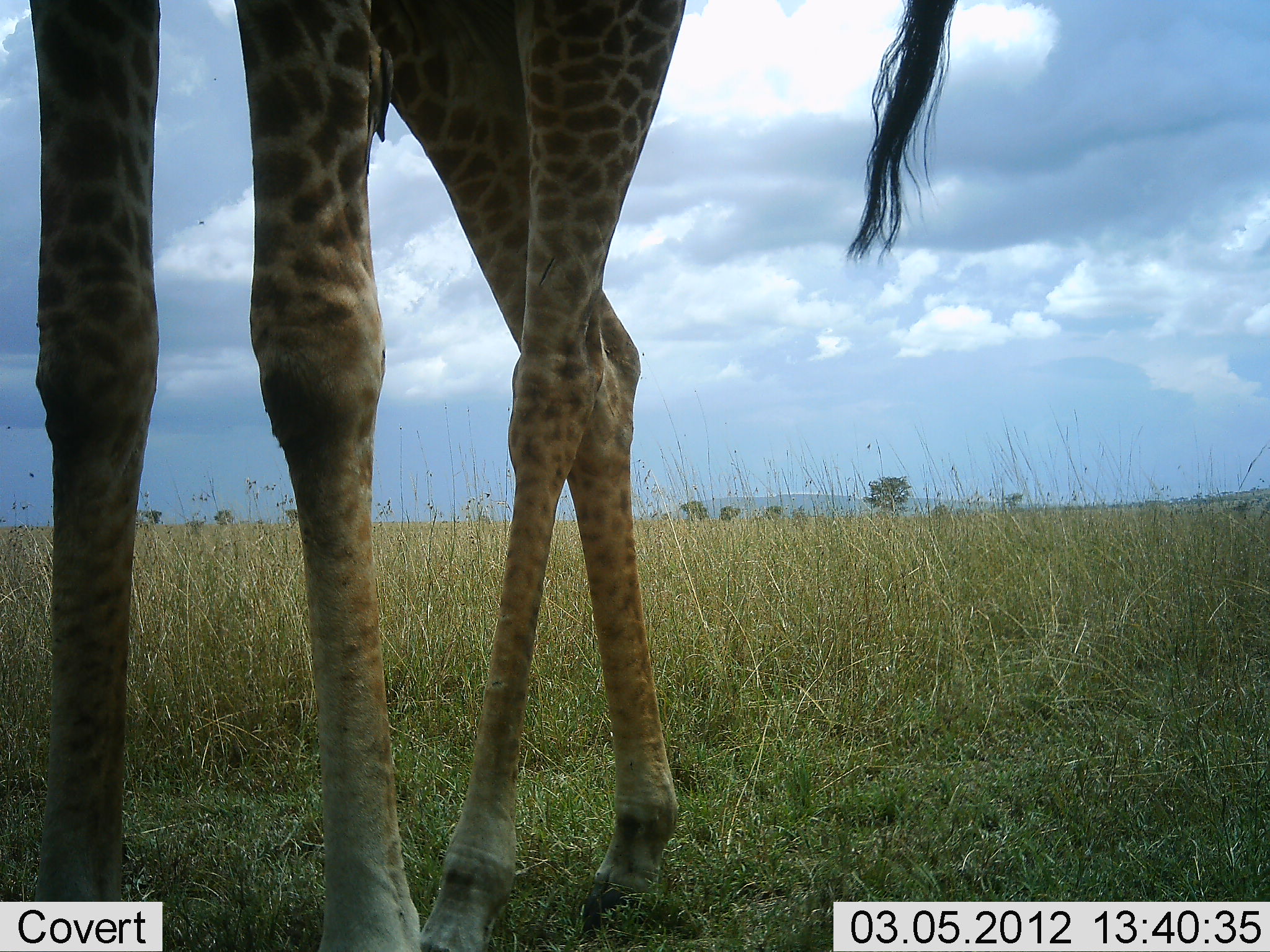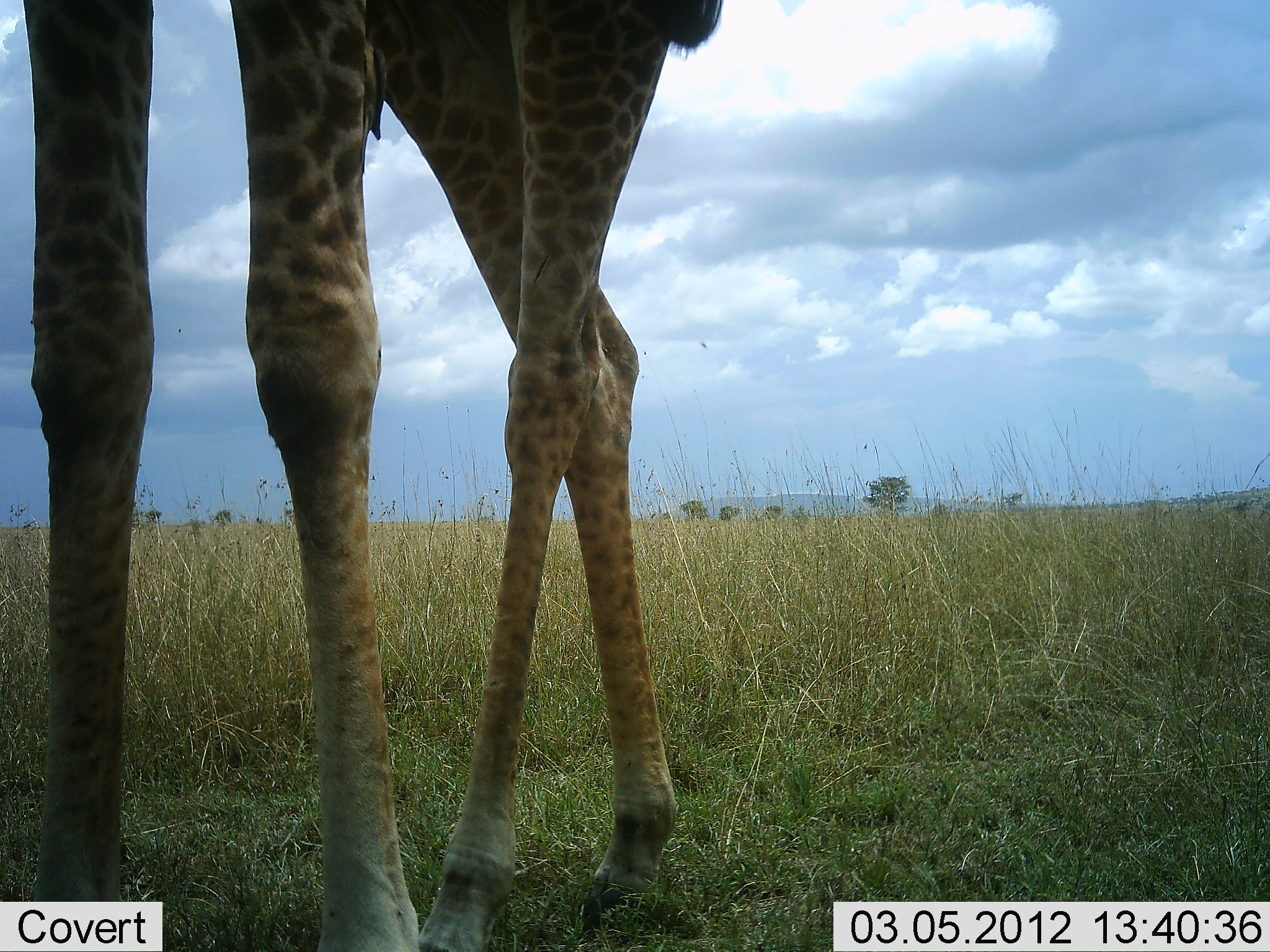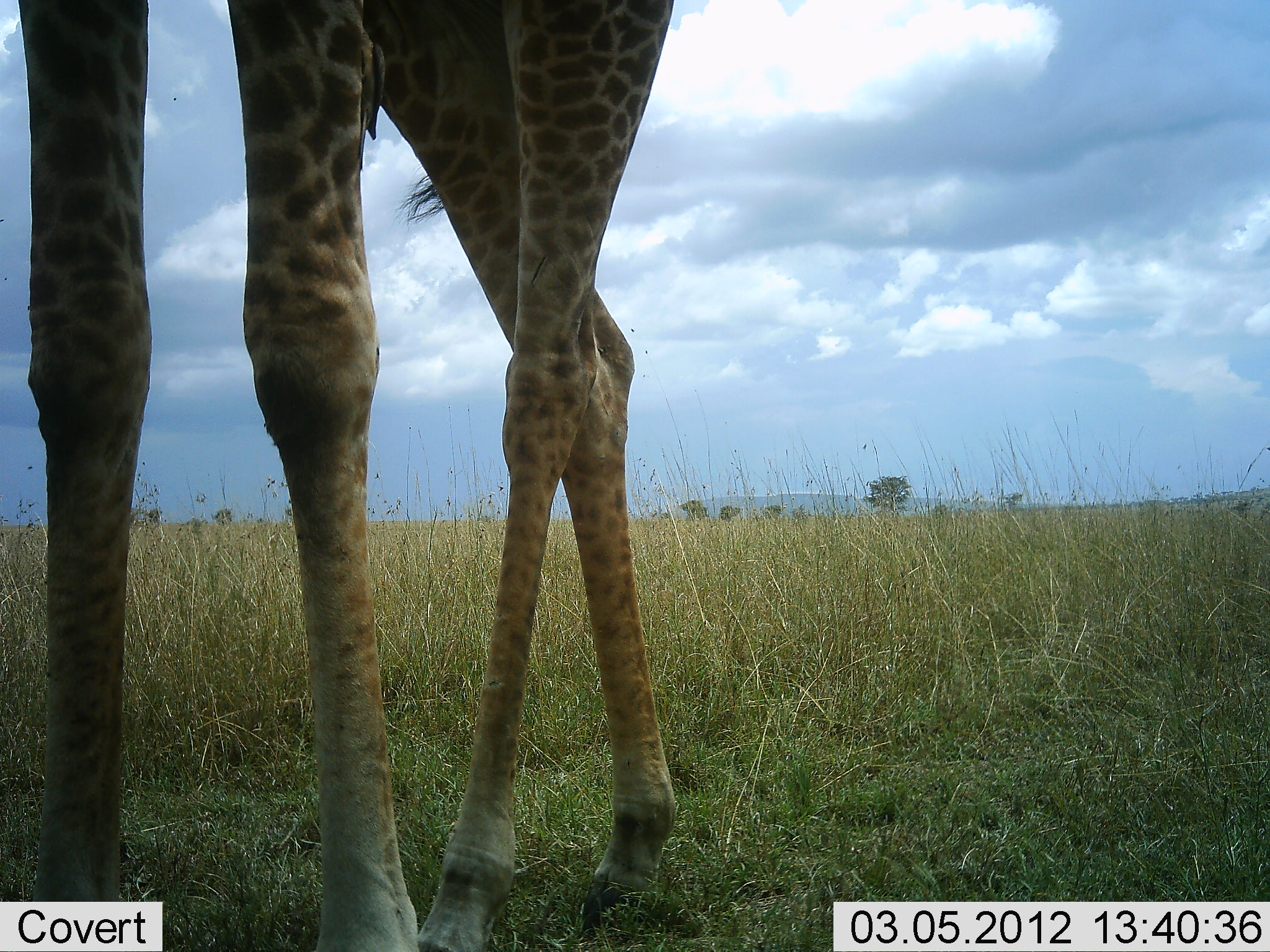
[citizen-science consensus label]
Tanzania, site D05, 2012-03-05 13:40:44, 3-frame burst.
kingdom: Animalia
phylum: Chordata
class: Mammalia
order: Artiodactyla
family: Giraffidae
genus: Giraffa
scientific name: Giraffa camelopardalis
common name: giraffe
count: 1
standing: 100%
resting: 7%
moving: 0%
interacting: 0%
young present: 0%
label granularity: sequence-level